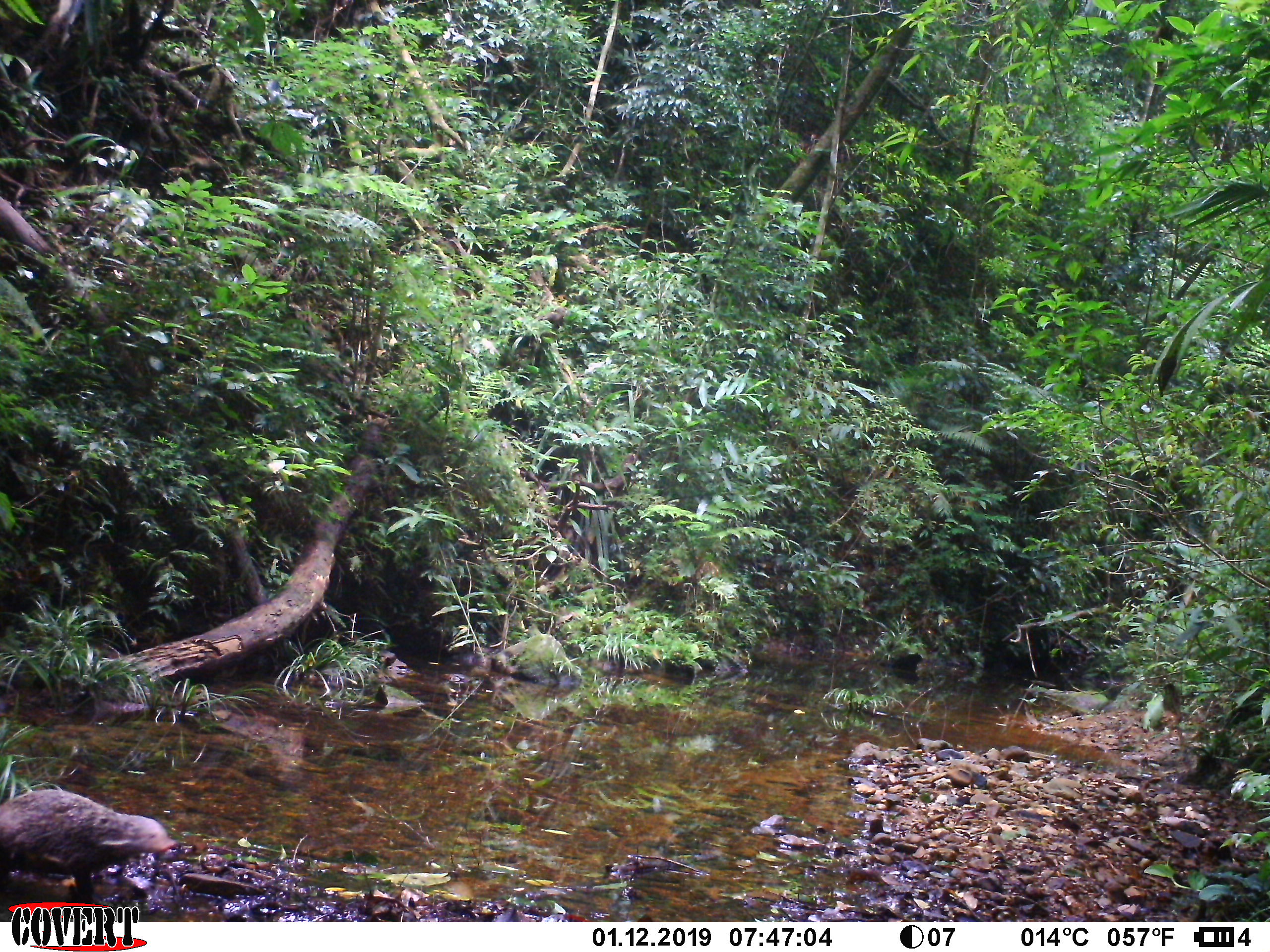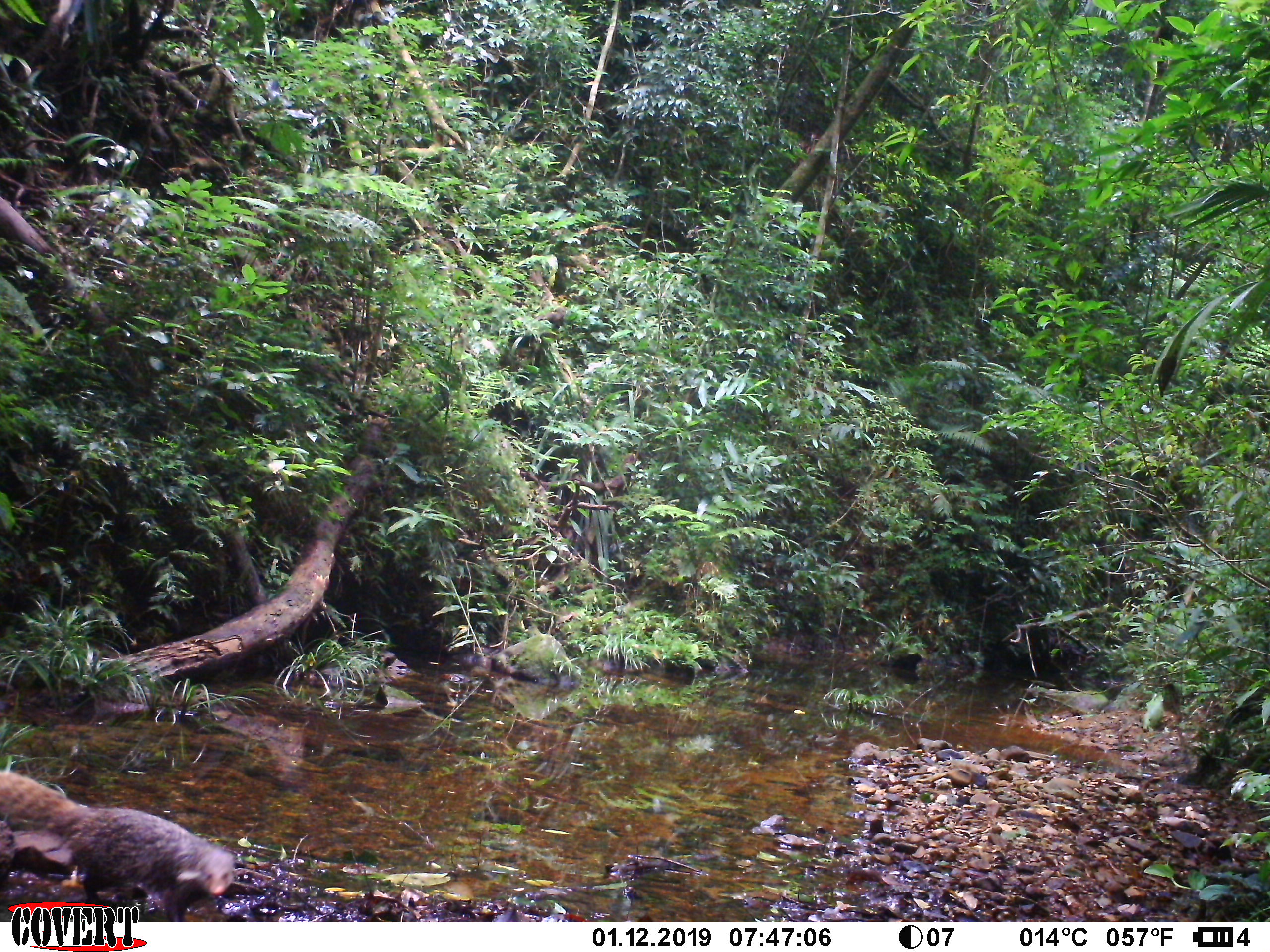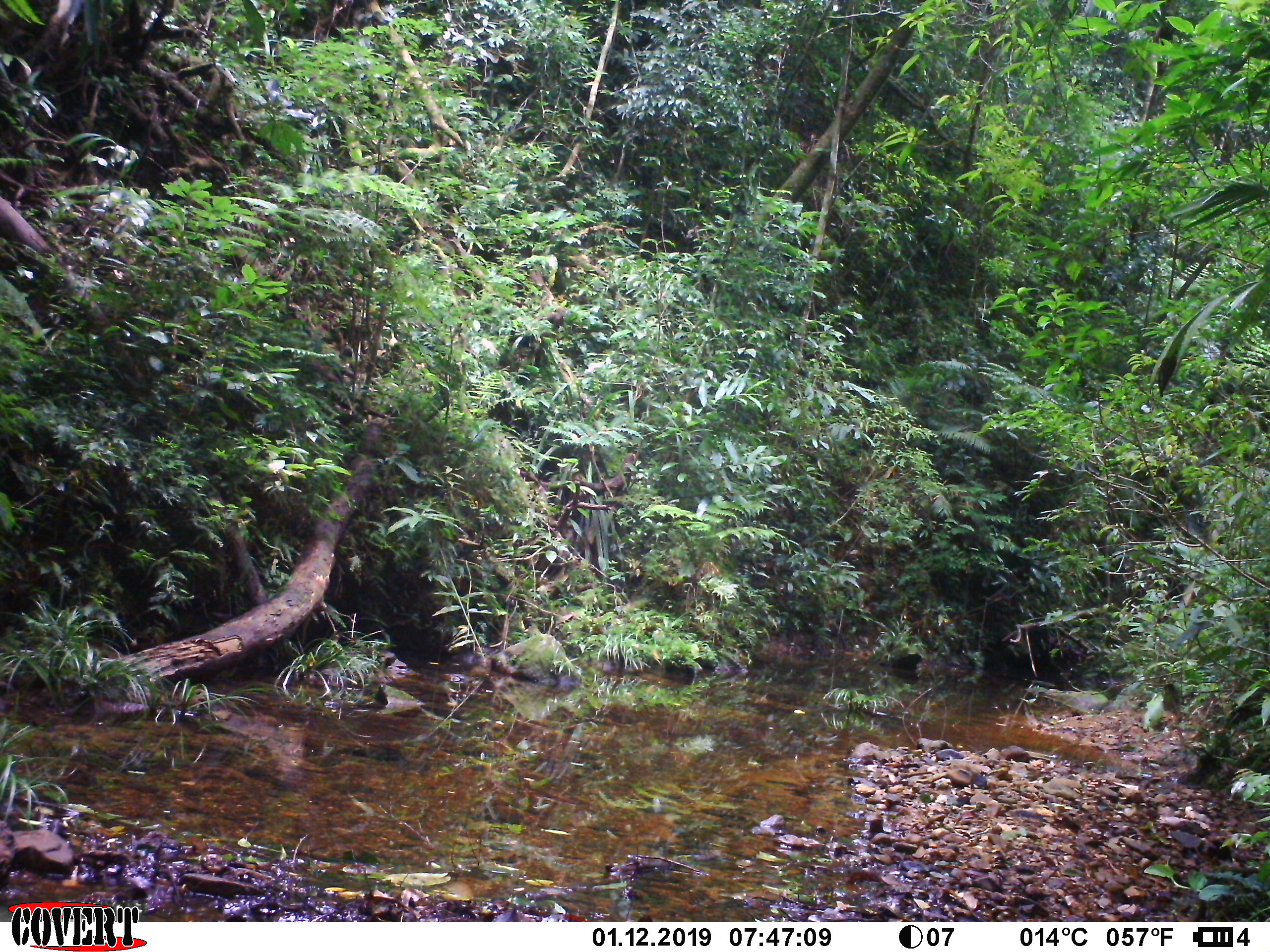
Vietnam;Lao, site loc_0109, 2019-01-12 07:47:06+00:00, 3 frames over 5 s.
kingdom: Animalia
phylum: Chordata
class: Mammalia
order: Carnivora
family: Herpestidae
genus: Urva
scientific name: Urva urva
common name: crab-eating mongoose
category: crab eating mongoose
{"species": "crab eating mongoose (crab-eating mongoose) (Urva urva)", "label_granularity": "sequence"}